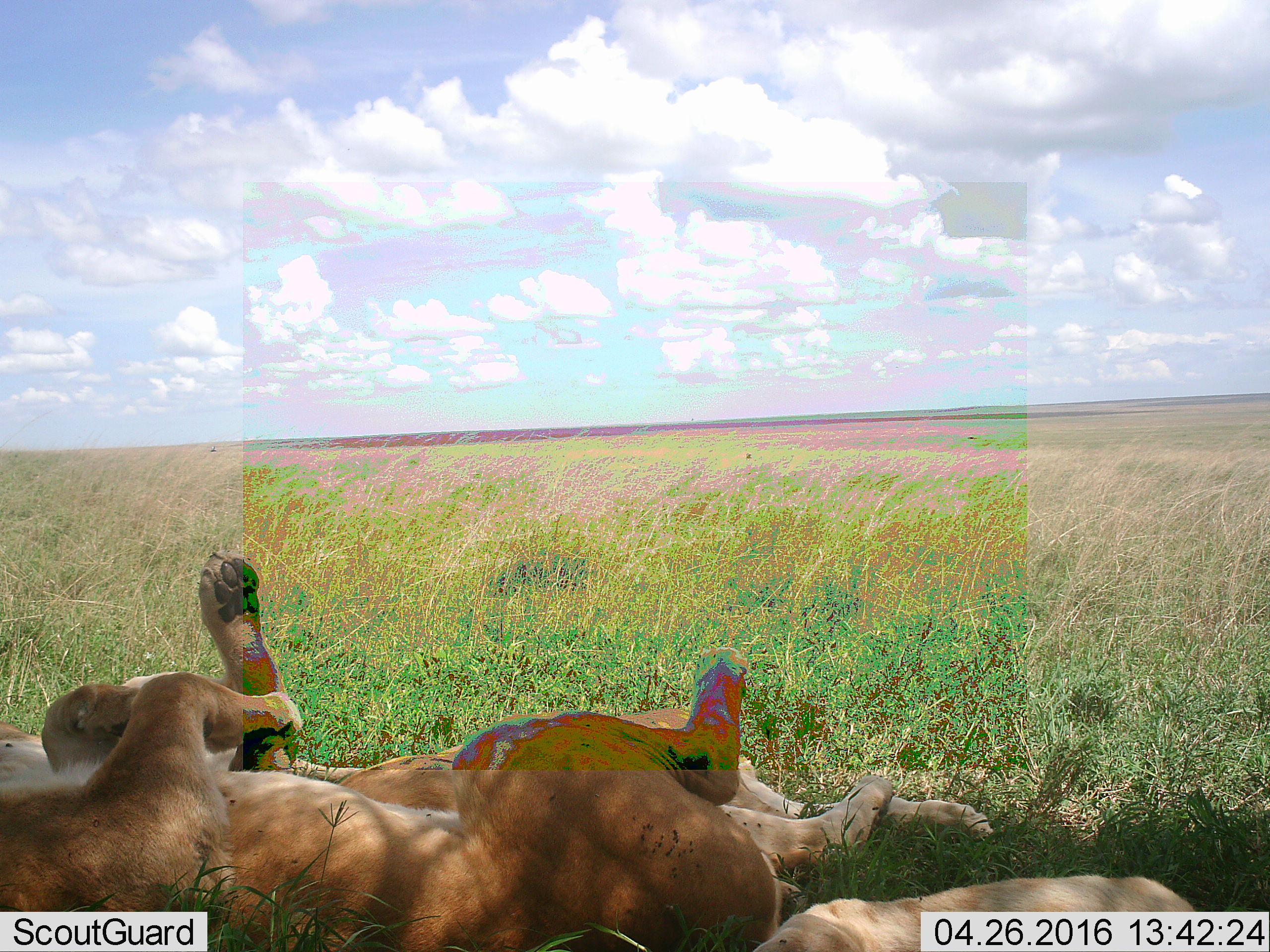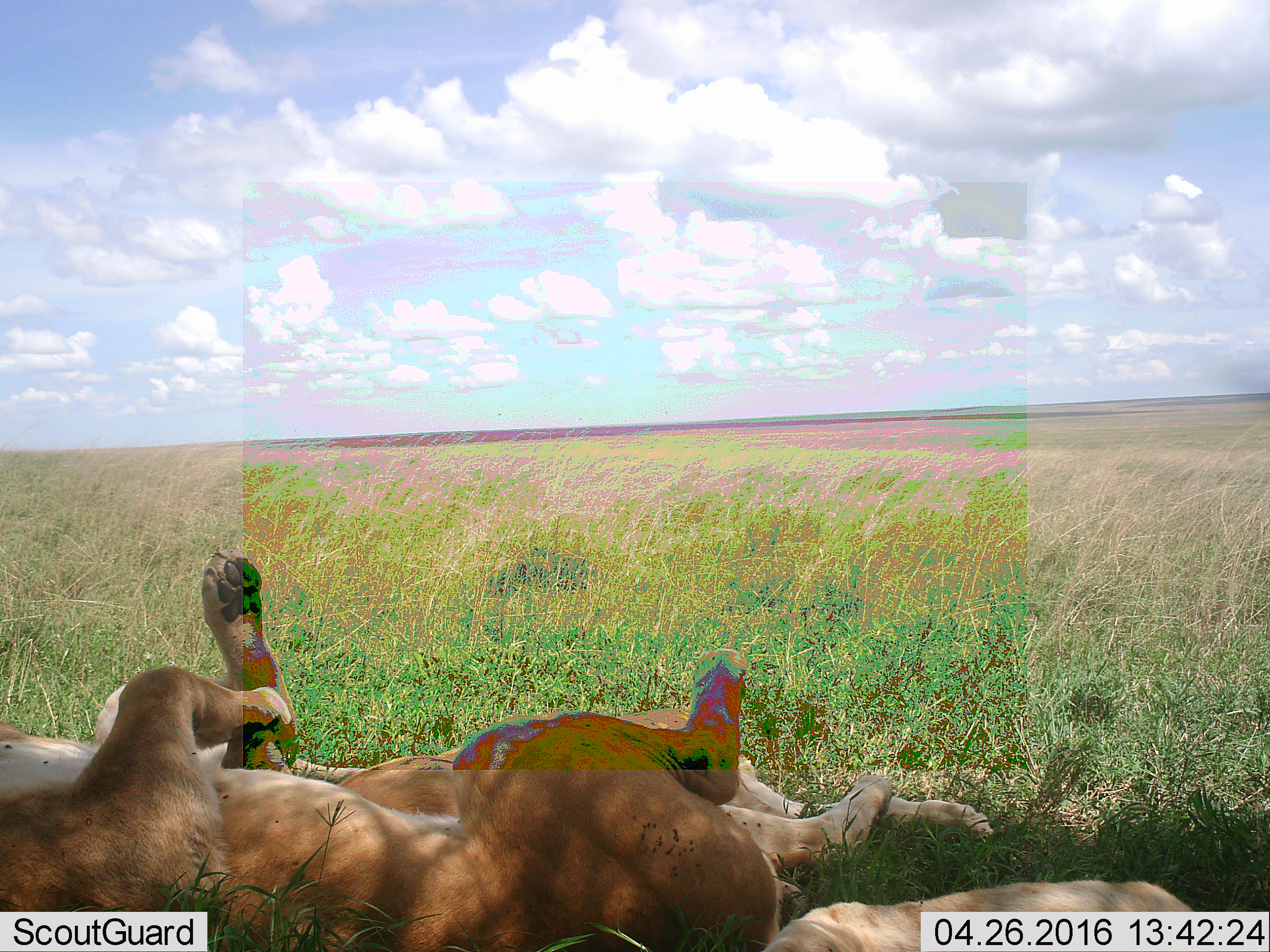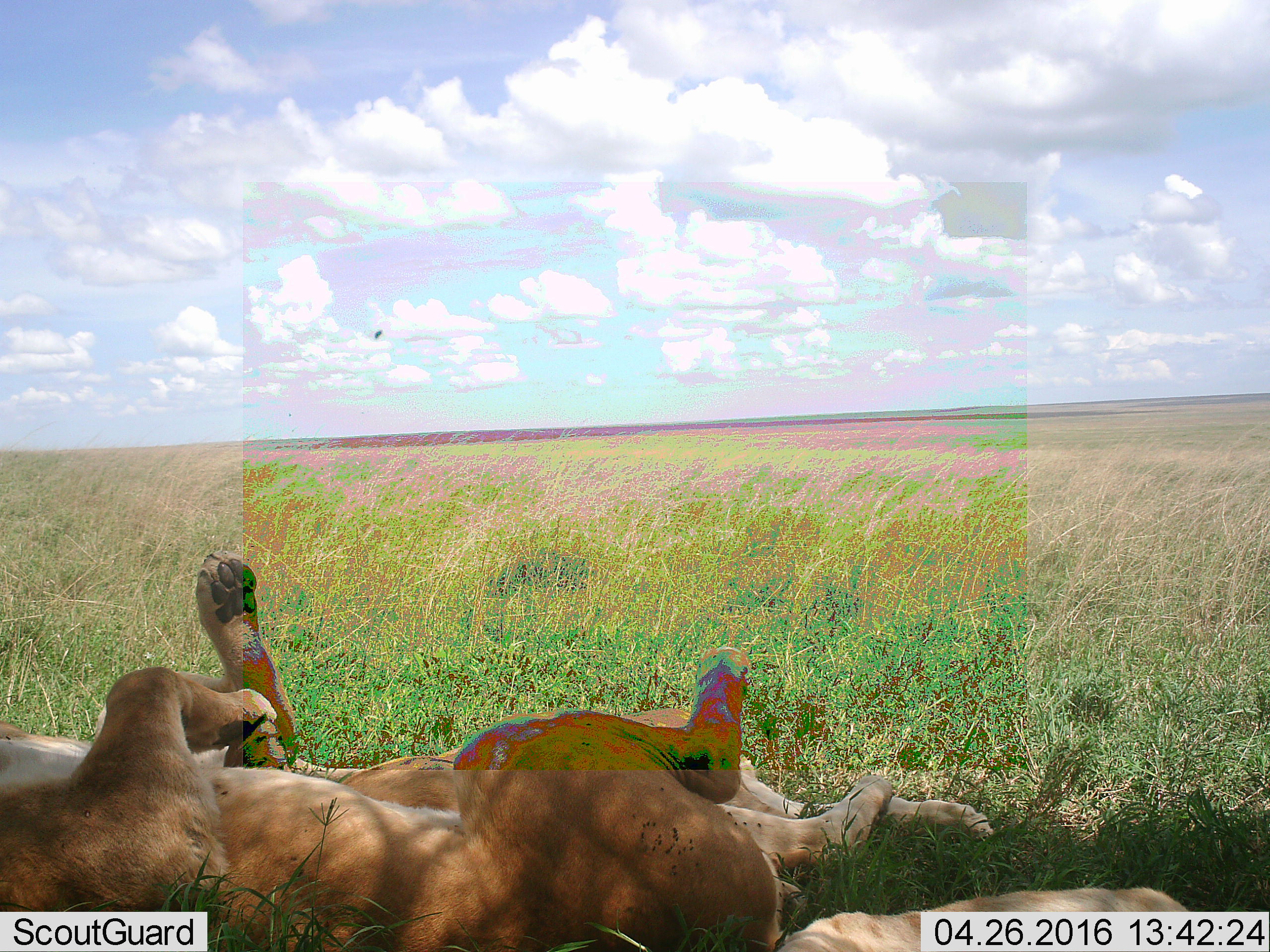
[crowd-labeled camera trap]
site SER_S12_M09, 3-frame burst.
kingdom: Animalia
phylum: Chordata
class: Mammalia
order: Carnivora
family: Felidae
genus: Panthera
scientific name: Panthera leo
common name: lion female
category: lionfemale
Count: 3.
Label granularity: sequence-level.